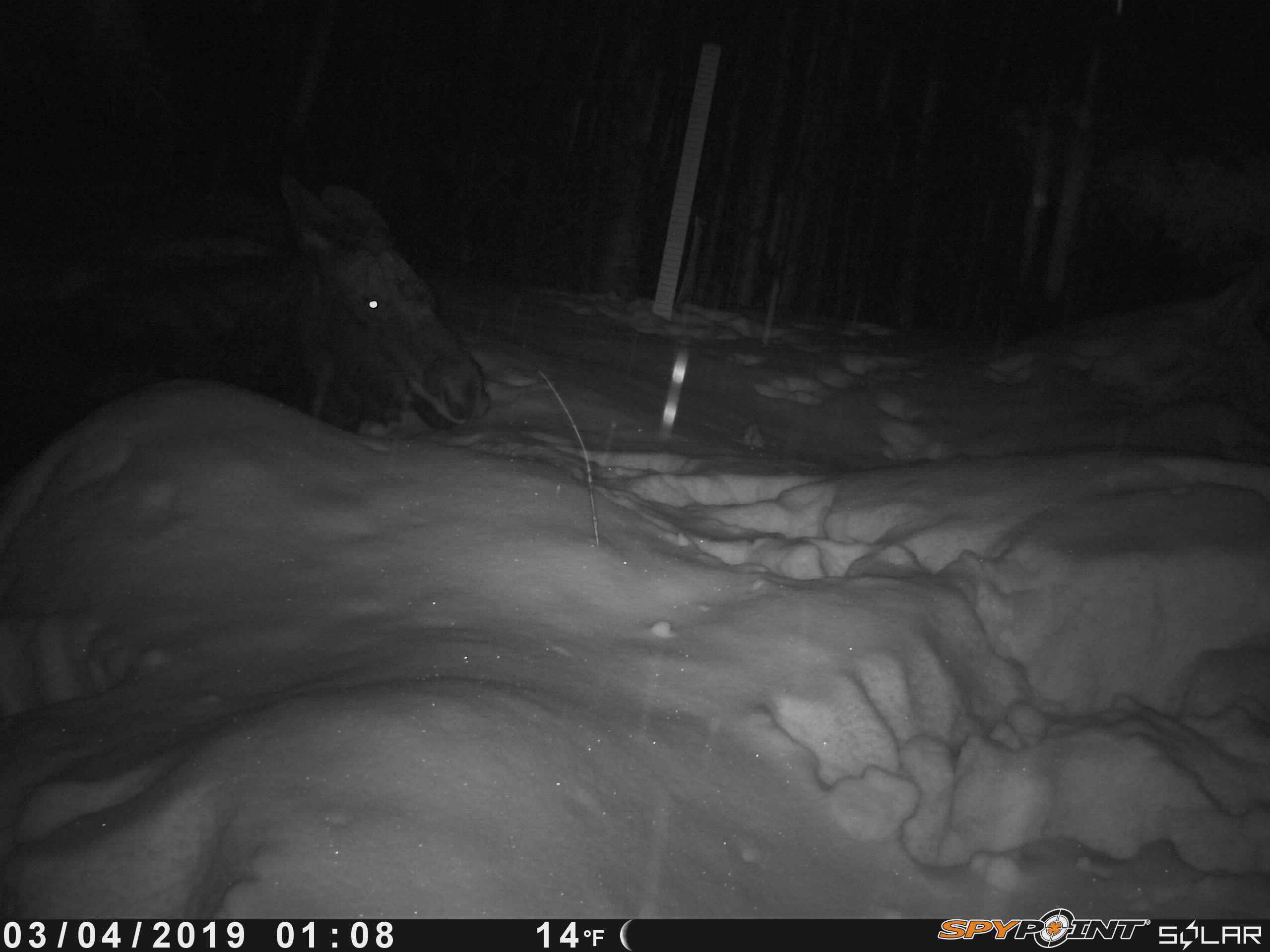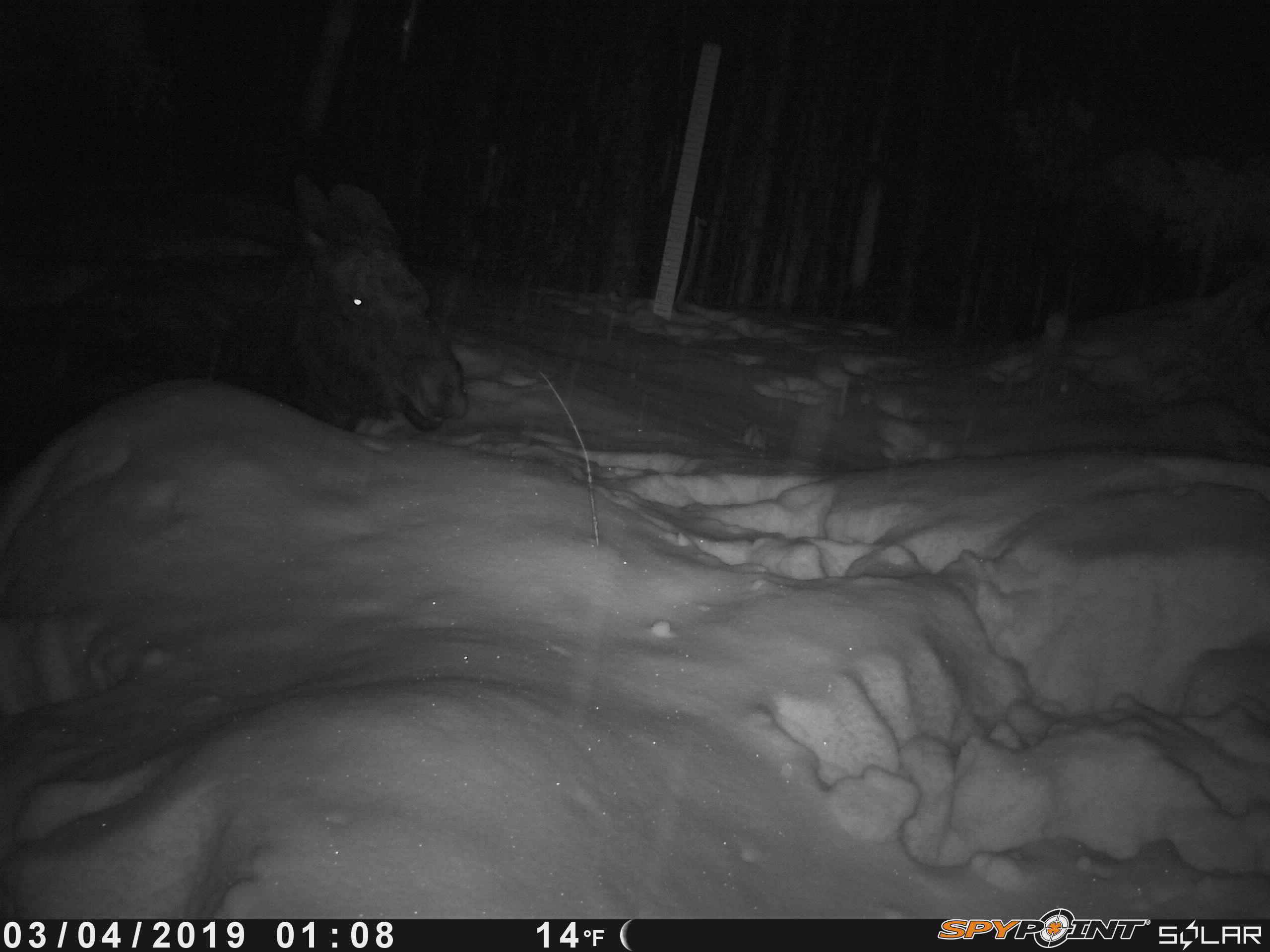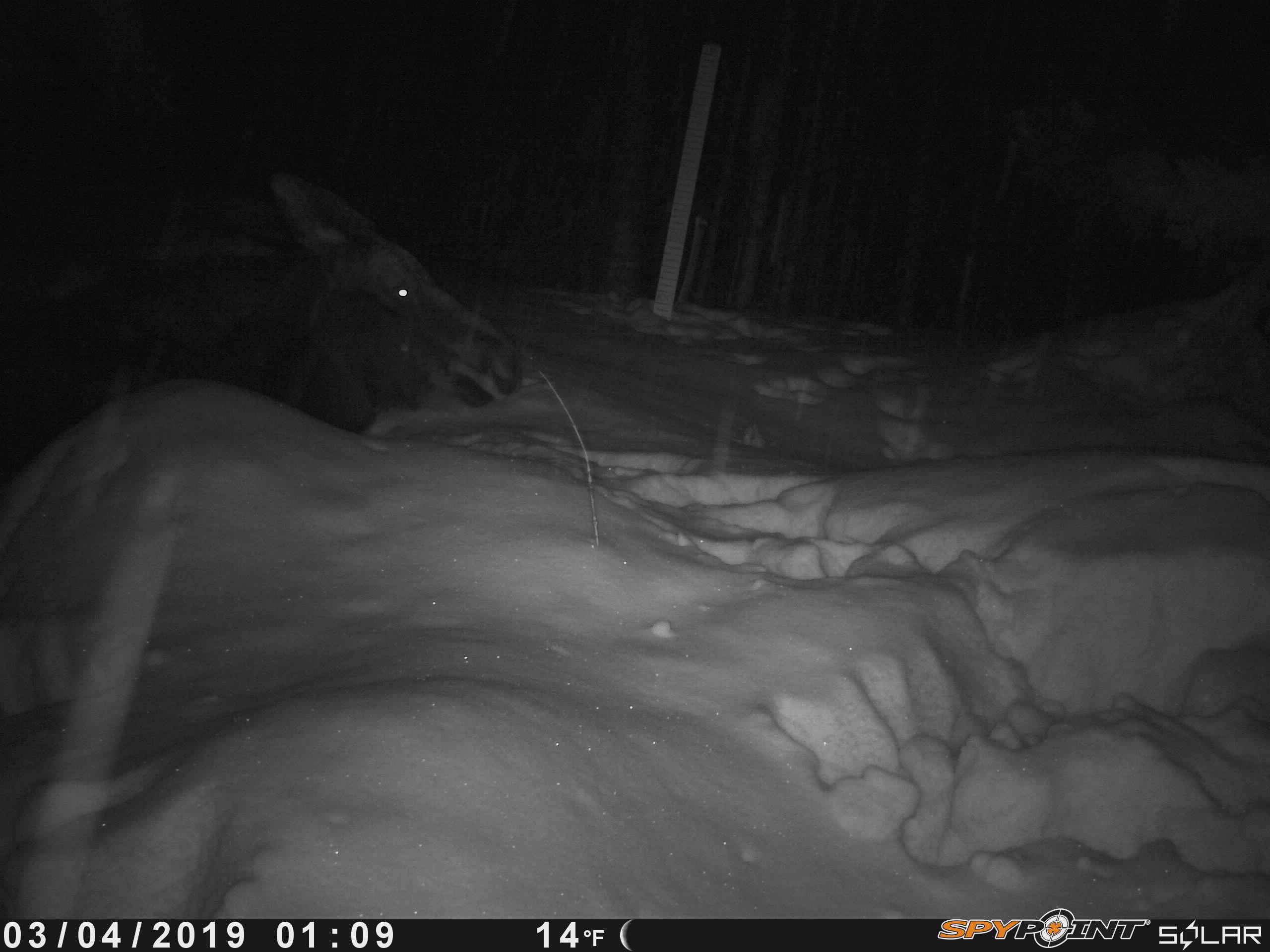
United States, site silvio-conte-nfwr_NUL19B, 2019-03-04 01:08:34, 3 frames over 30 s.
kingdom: Animalia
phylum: Chordata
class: Mammalia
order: Artiodactyla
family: Cervidae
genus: Alces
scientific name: Alces alces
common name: moose